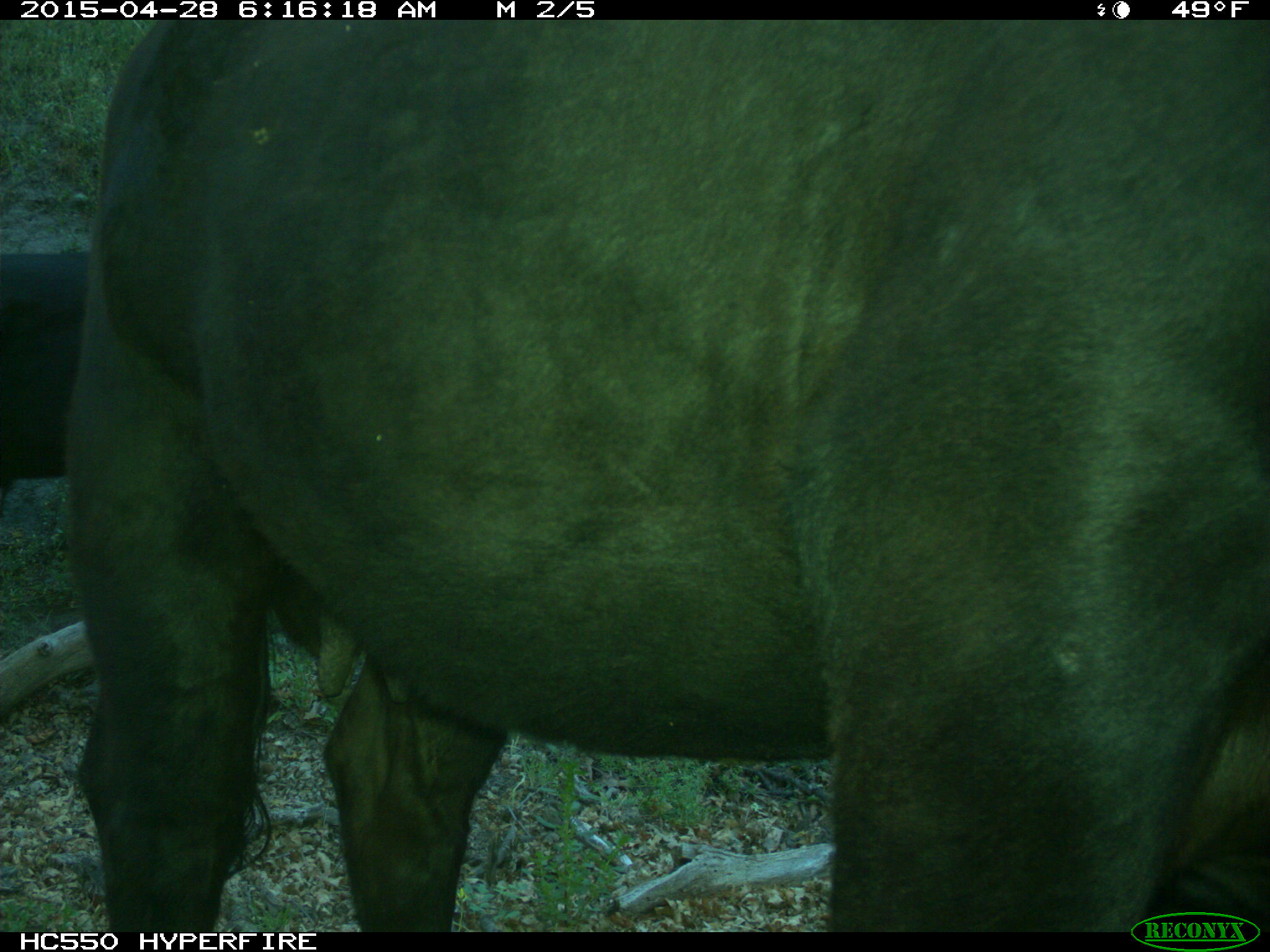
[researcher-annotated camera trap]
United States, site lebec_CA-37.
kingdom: Animalia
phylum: Chordata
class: Mammalia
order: Artiodactyla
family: Bovidae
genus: Bos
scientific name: Bos taurus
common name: domestic cow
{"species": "Bos taurus (domestic cow)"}